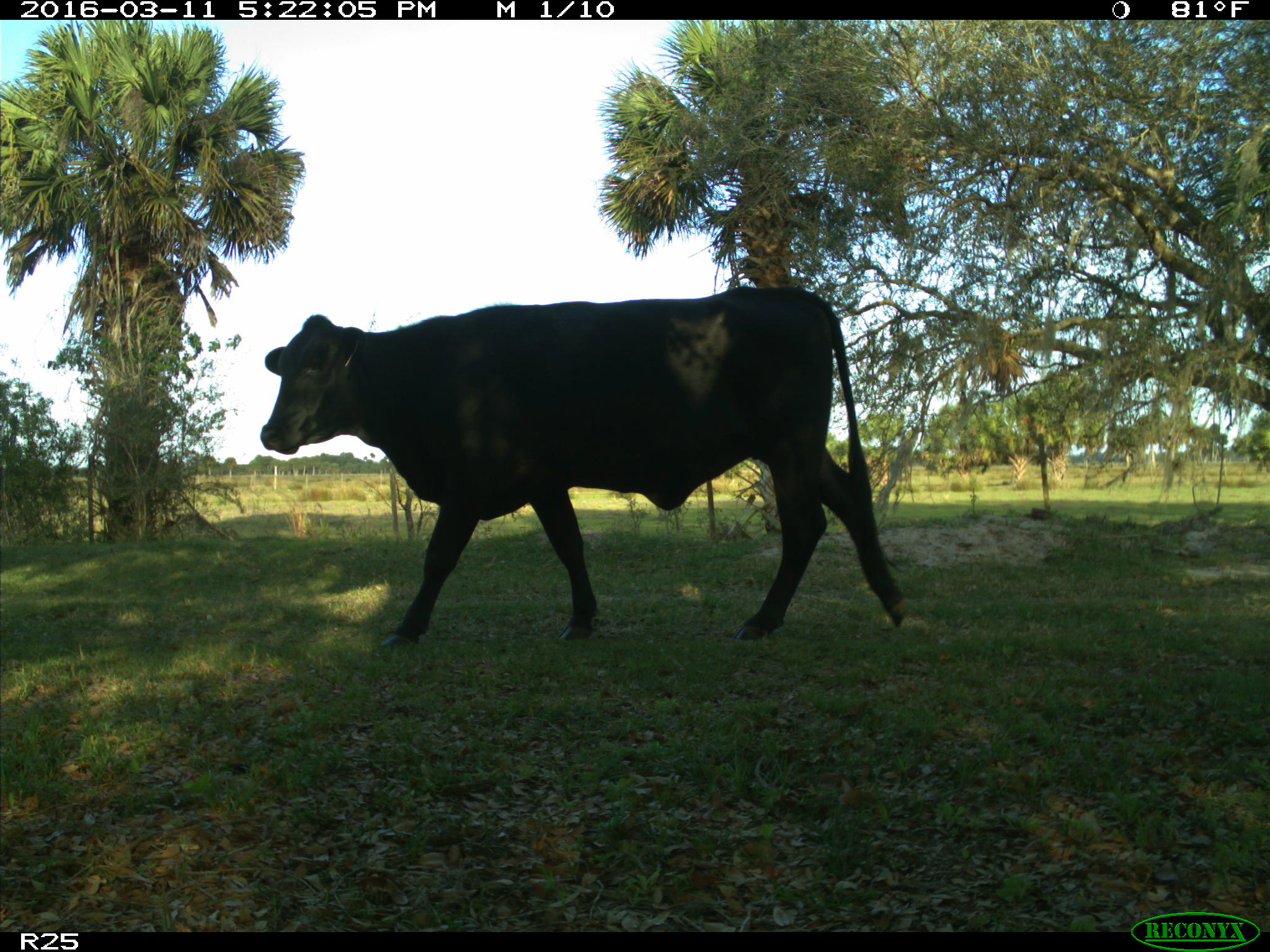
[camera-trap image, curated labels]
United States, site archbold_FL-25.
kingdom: Animalia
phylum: Chordata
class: Mammalia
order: Artiodactyla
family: Bovidae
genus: Bos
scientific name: Bos taurus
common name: domestic cow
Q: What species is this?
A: Bos taurus (domestic cow).